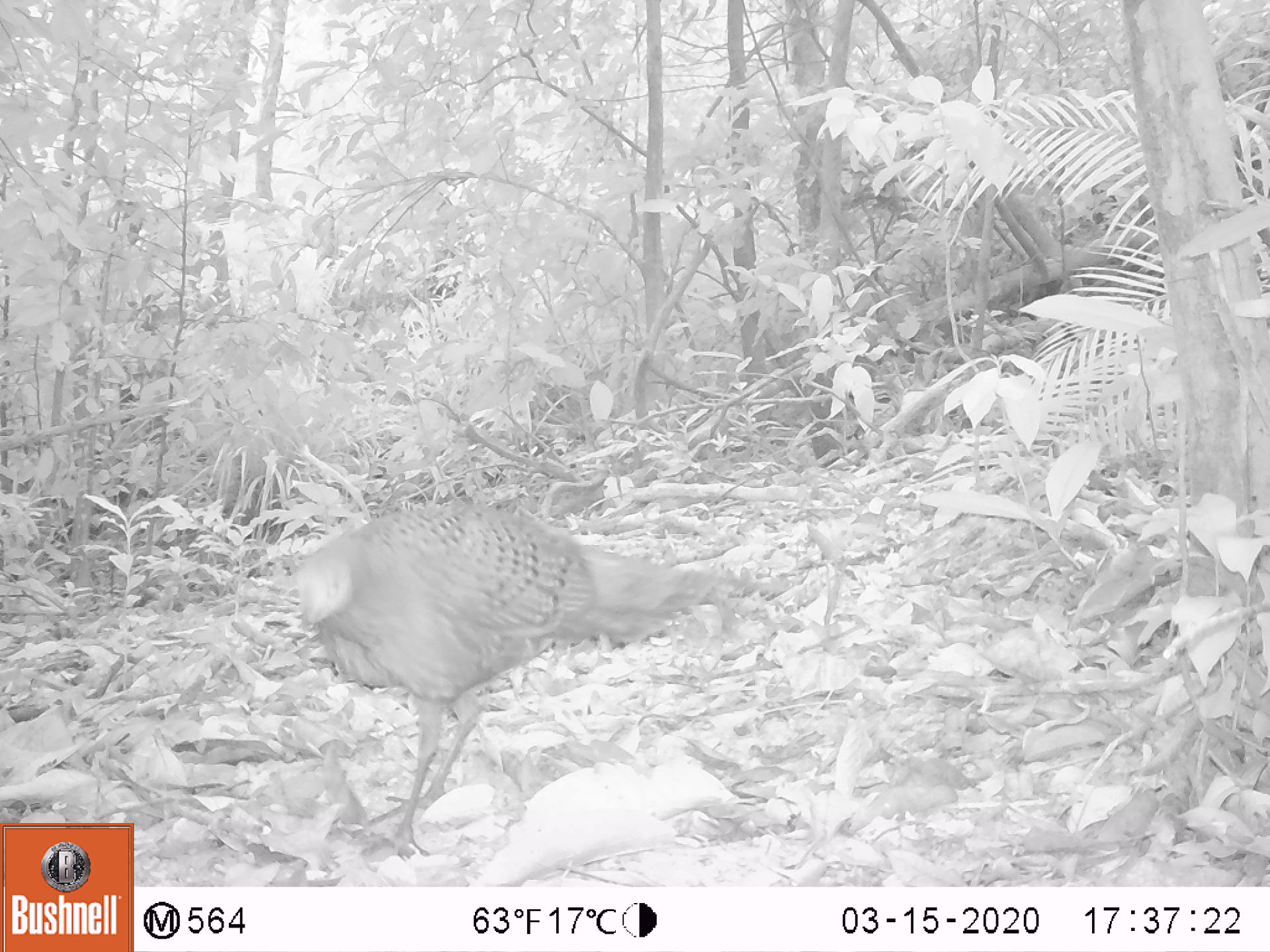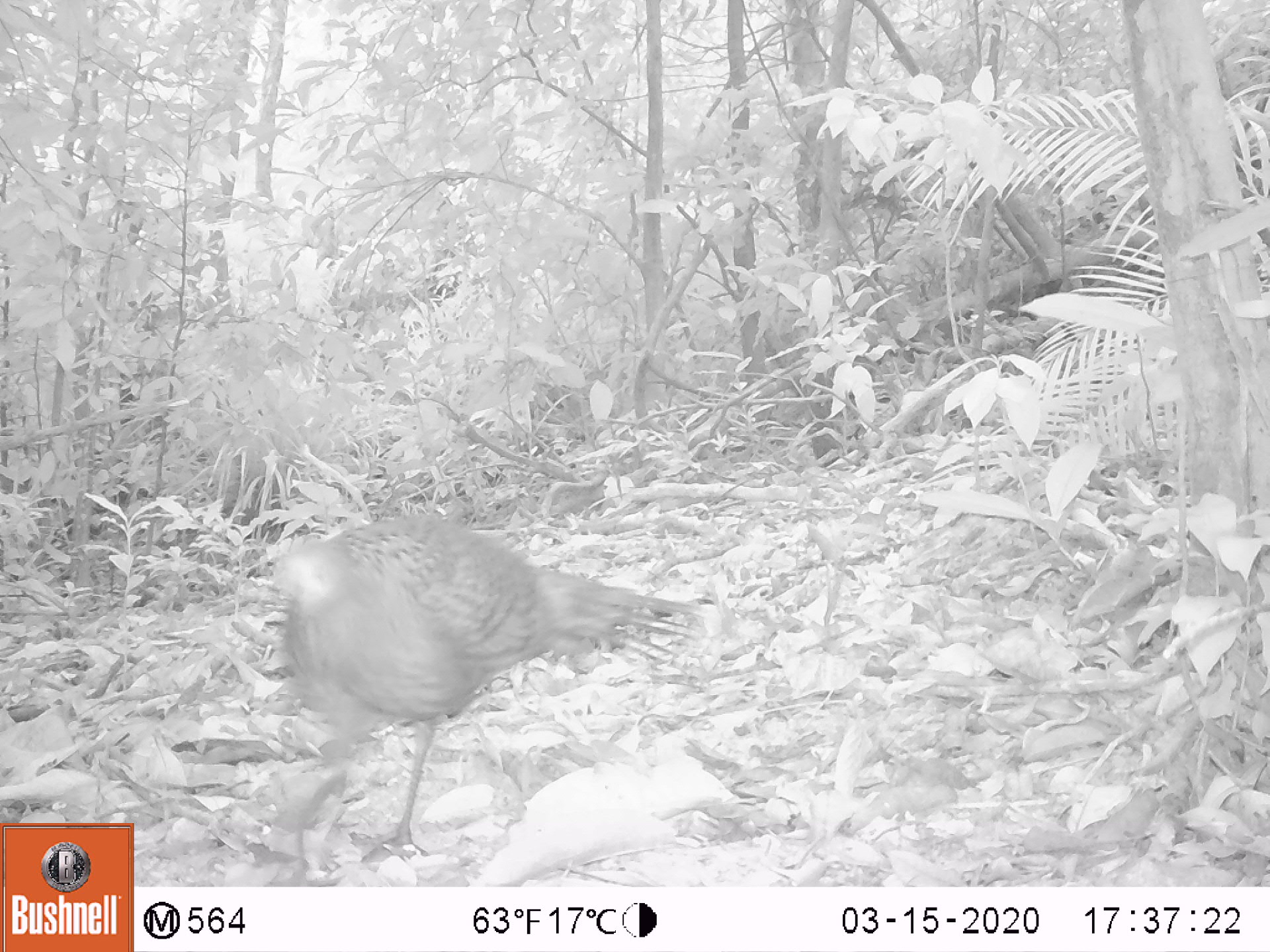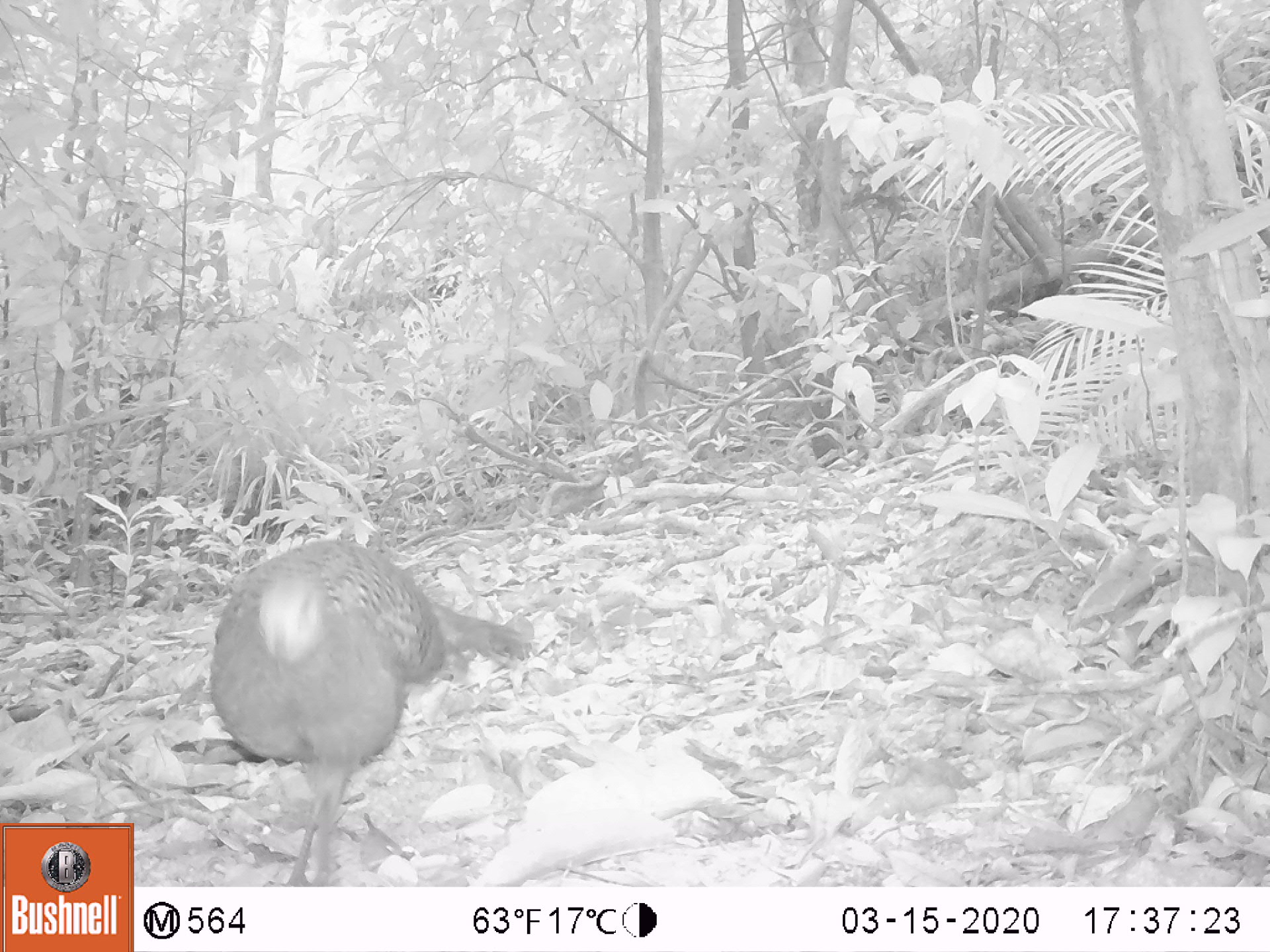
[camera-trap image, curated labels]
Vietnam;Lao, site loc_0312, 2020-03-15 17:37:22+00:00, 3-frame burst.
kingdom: Animalia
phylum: Chordata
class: Aves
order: Galliformes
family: Phasianidae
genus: Polyplectron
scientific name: Polyplectron bicalcaratum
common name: gray peacock-pheasant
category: grey peacock pheasant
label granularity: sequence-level